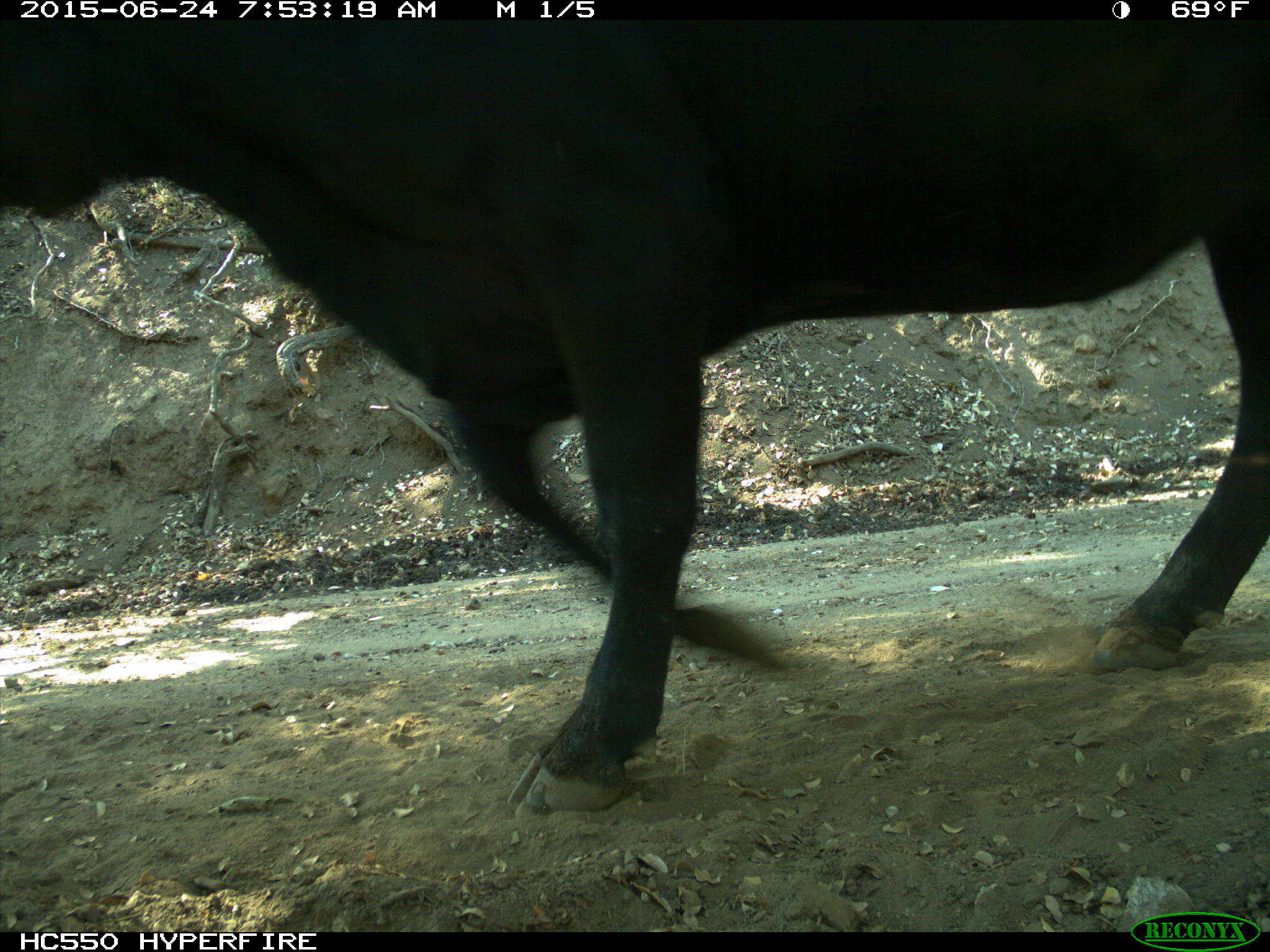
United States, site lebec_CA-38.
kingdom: Animalia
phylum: Chordata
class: Mammalia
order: Artiodactyla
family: Bovidae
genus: Bos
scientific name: Bos taurus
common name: domestic cow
Bos taurus (domestic cow).